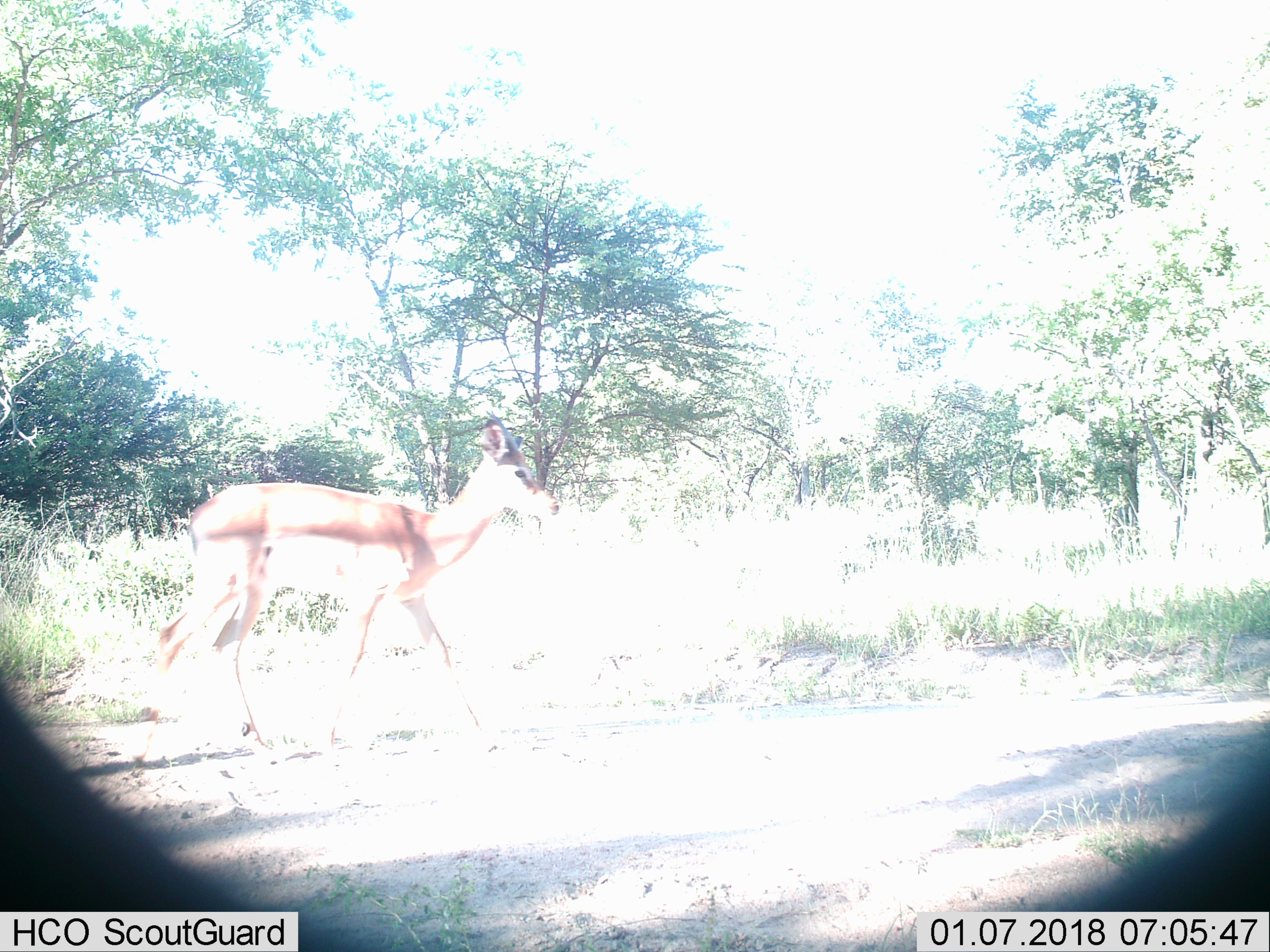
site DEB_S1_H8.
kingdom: Animalia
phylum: Chordata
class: Mammalia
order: Artiodactyla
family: Bovidae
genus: Aepyceros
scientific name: Aepyceros melampus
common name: impala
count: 1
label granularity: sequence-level